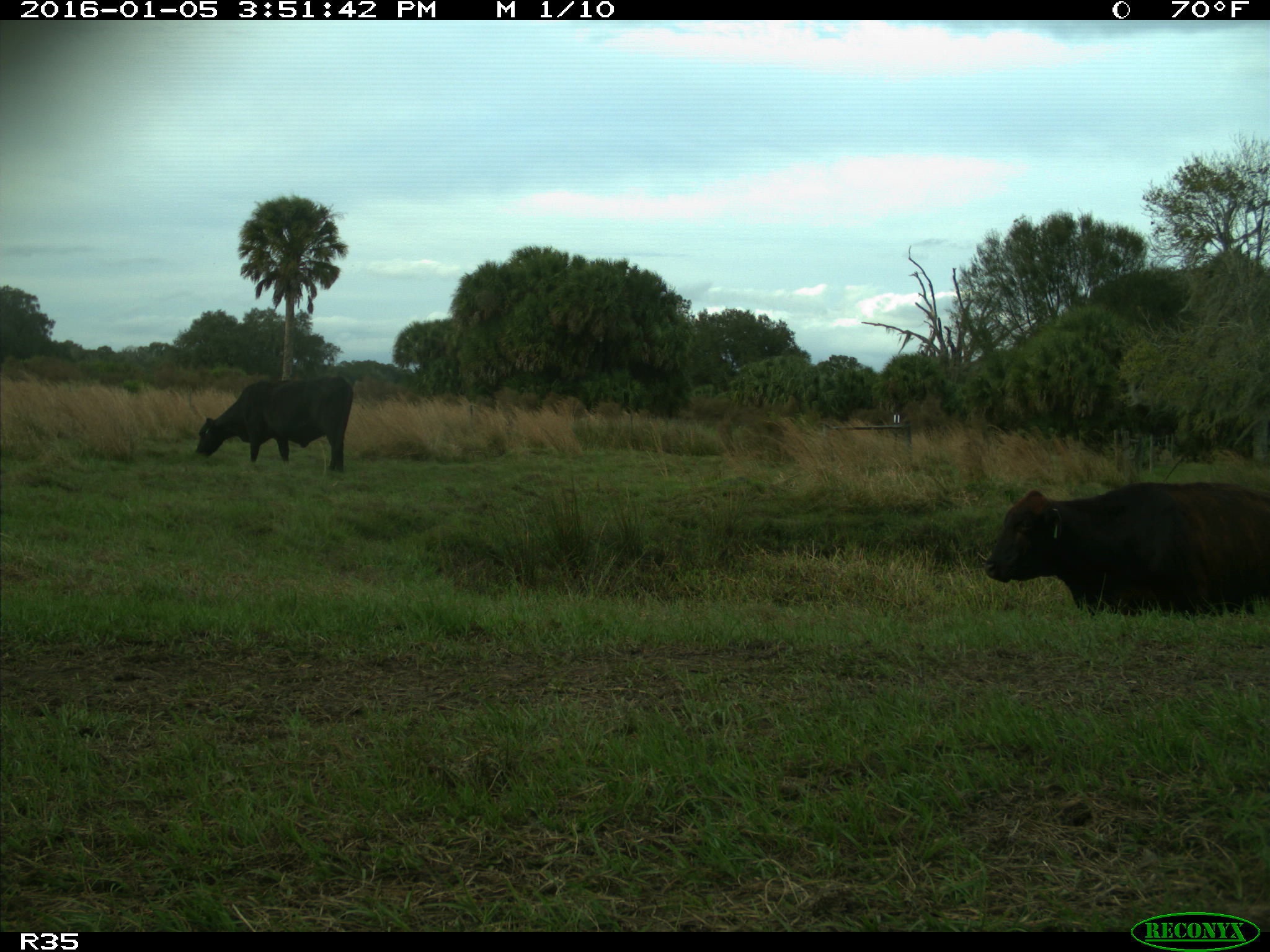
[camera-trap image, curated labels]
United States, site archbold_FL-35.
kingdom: Animalia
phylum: Chordata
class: Mammalia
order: Artiodactyla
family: Bovidae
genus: Bos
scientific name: Bos taurus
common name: domestic cow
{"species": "Bos taurus (domestic cow)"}